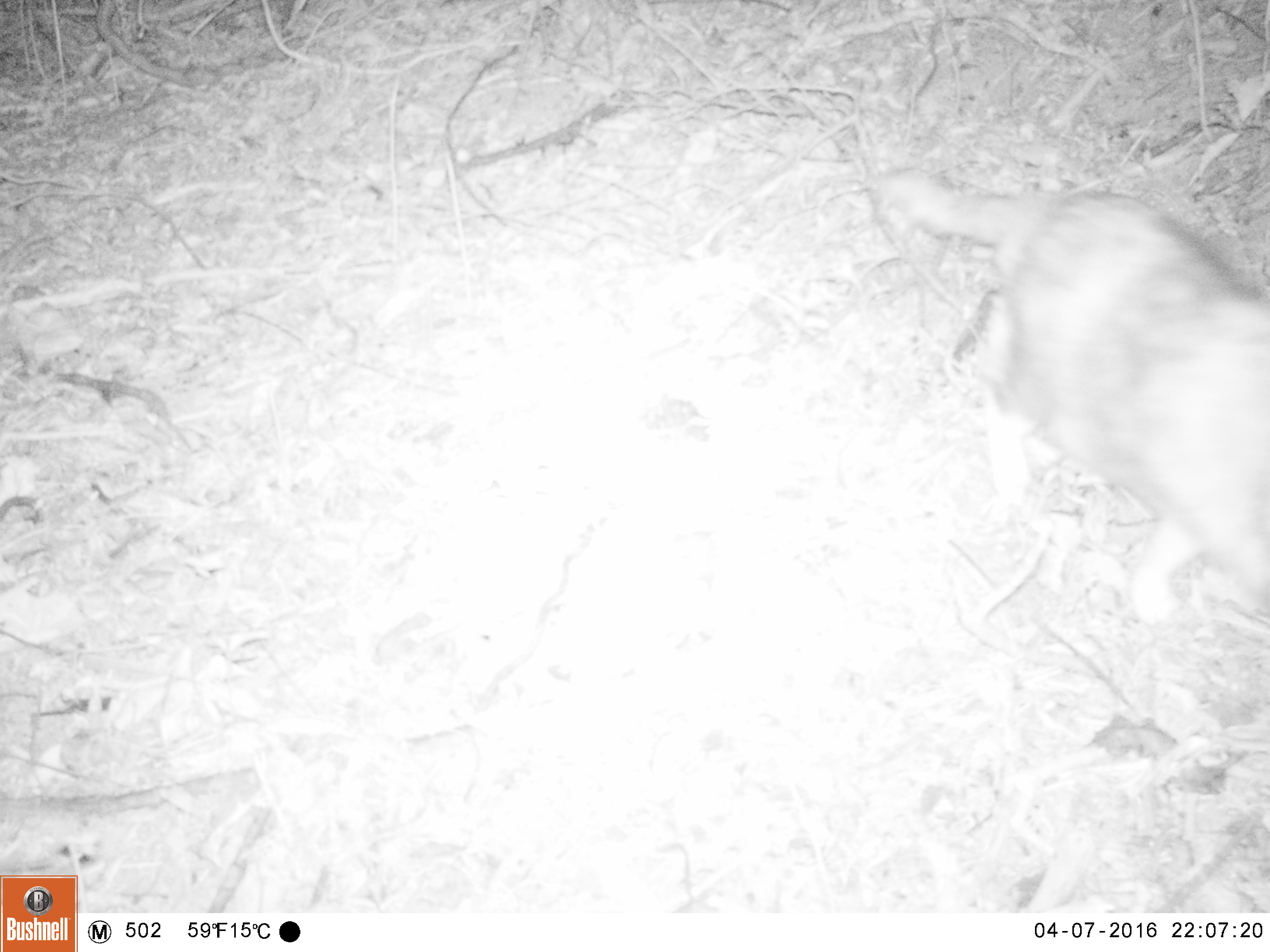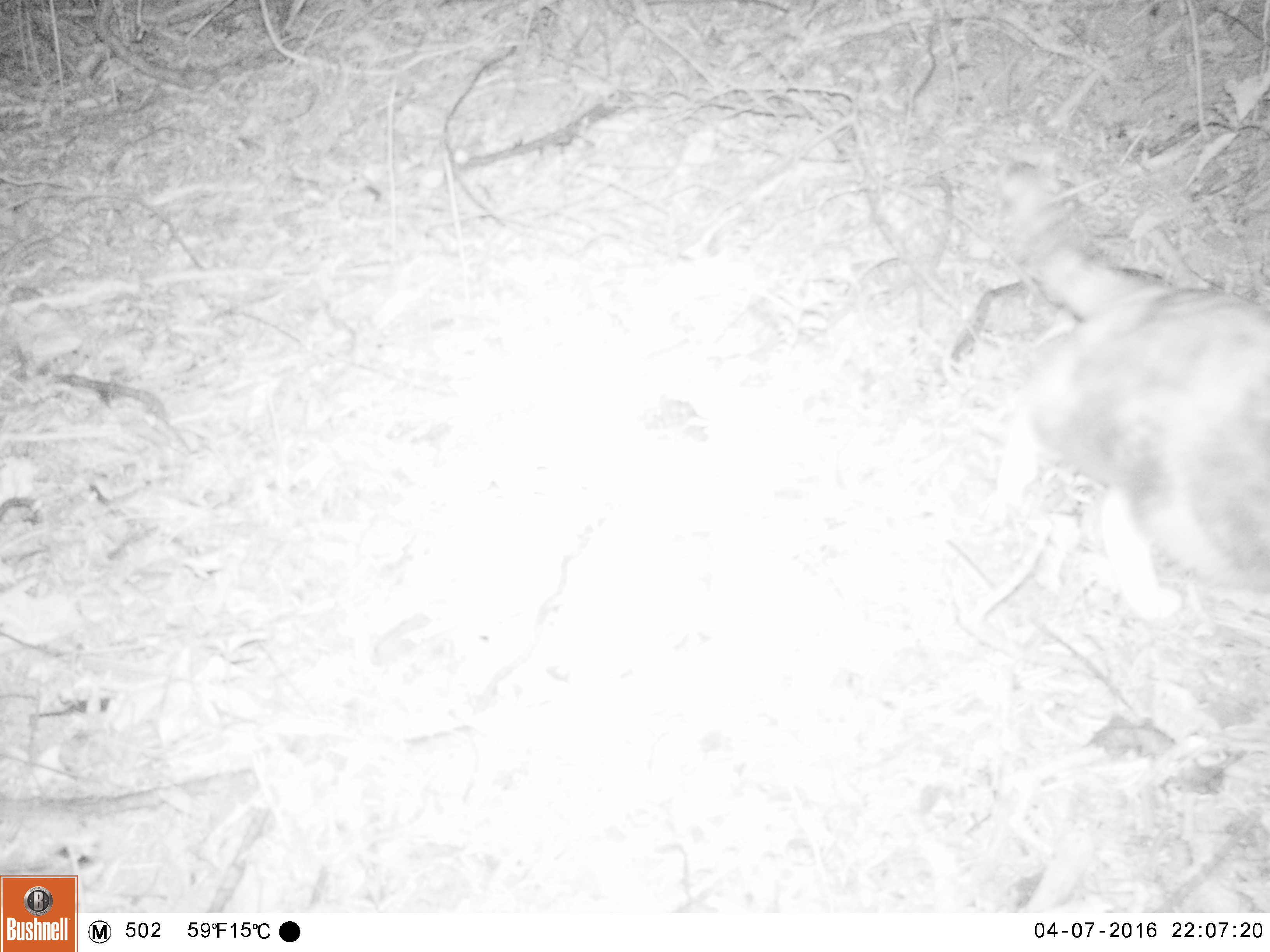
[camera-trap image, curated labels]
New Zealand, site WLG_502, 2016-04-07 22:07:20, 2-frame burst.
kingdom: Animalia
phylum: Chordata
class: Mammalia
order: Carnivora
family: Felidae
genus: Felis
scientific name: Felis catus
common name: domestic cat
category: cat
Cat (domestic cat) (Felis catus).